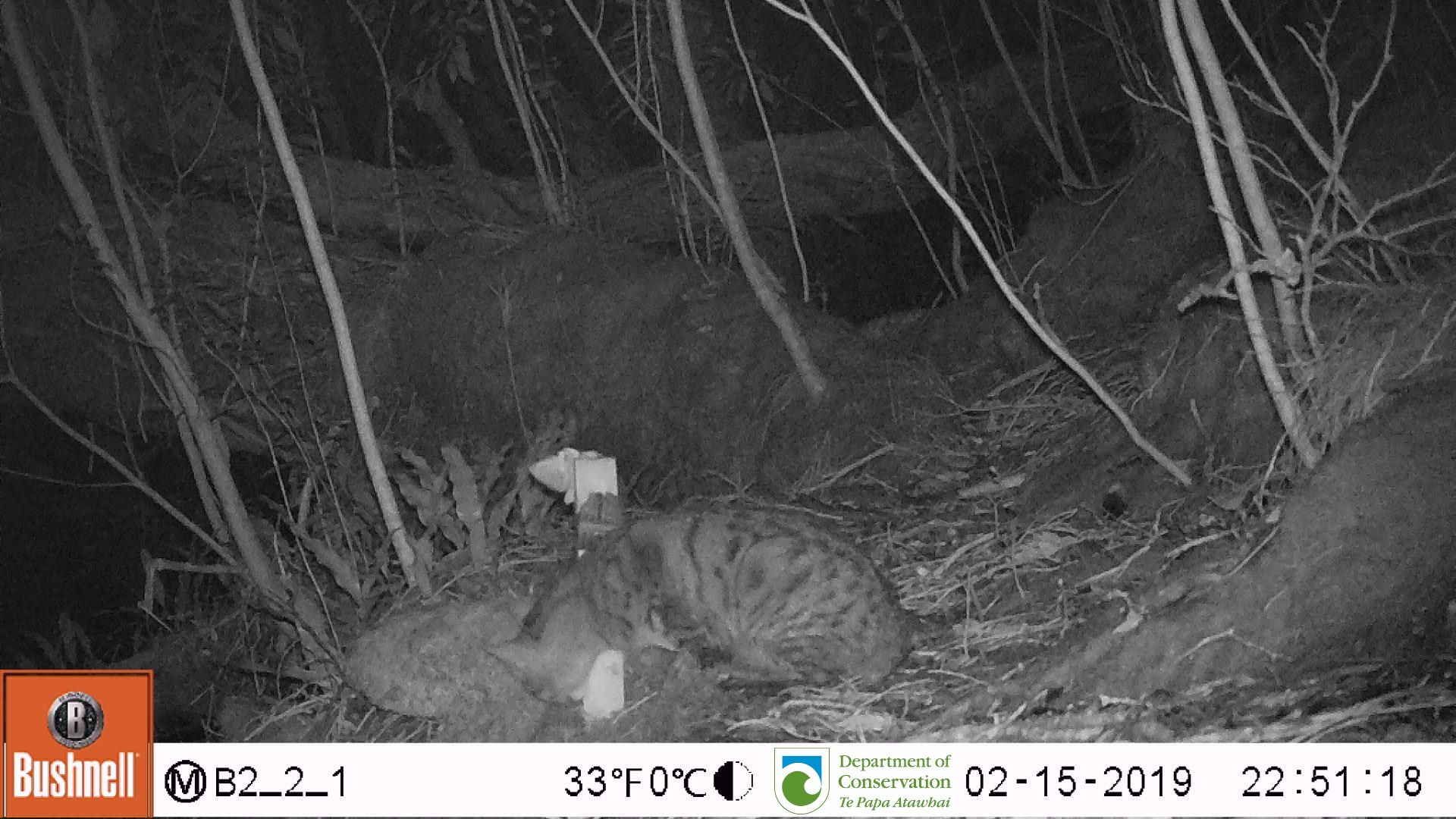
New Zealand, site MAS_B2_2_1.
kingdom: Animalia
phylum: Chordata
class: Mammalia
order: Carnivora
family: Felidae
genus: Felis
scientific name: Felis catus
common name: domestic cat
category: cat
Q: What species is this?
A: Cat (domestic cat) (Felis catus).